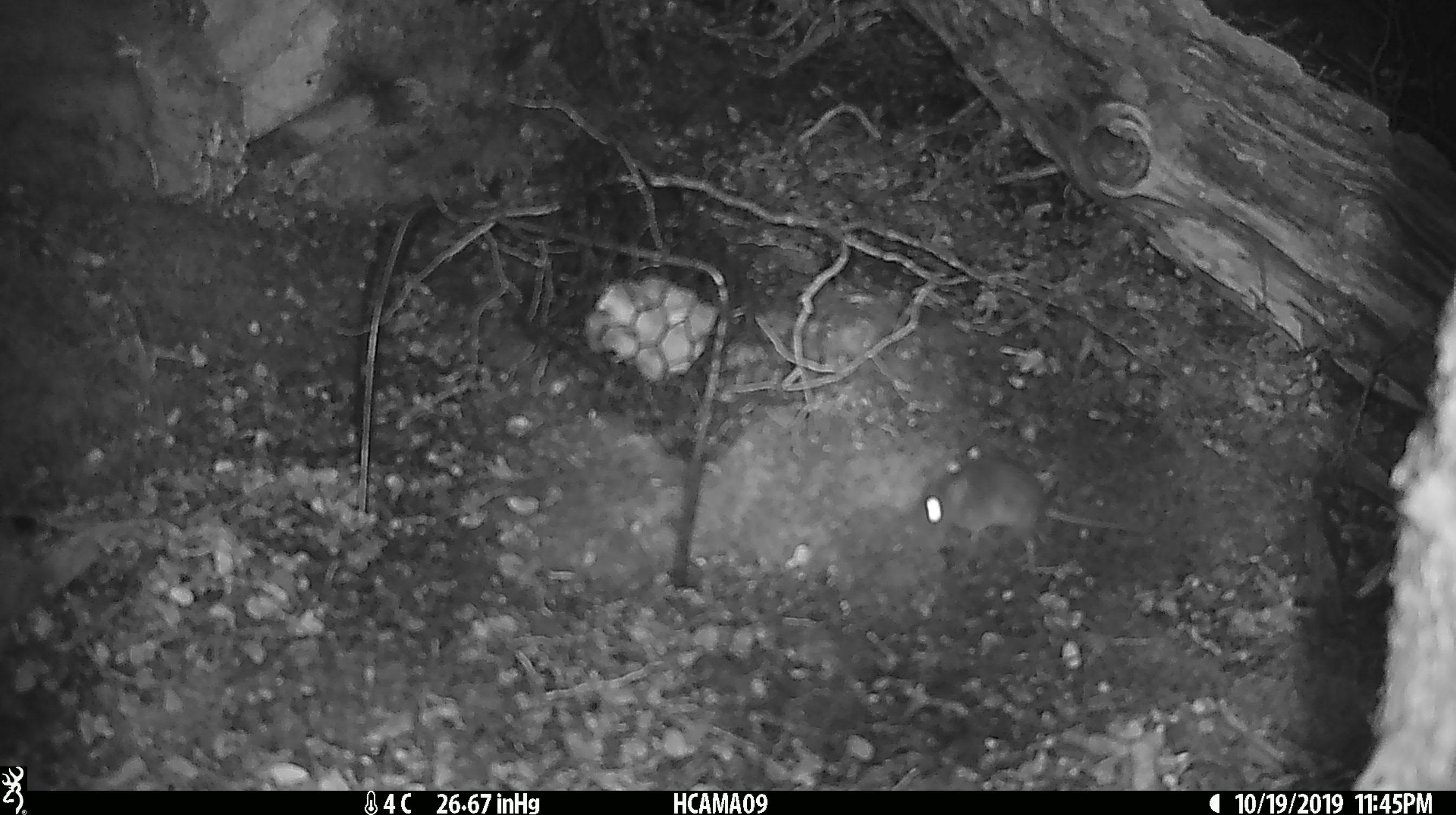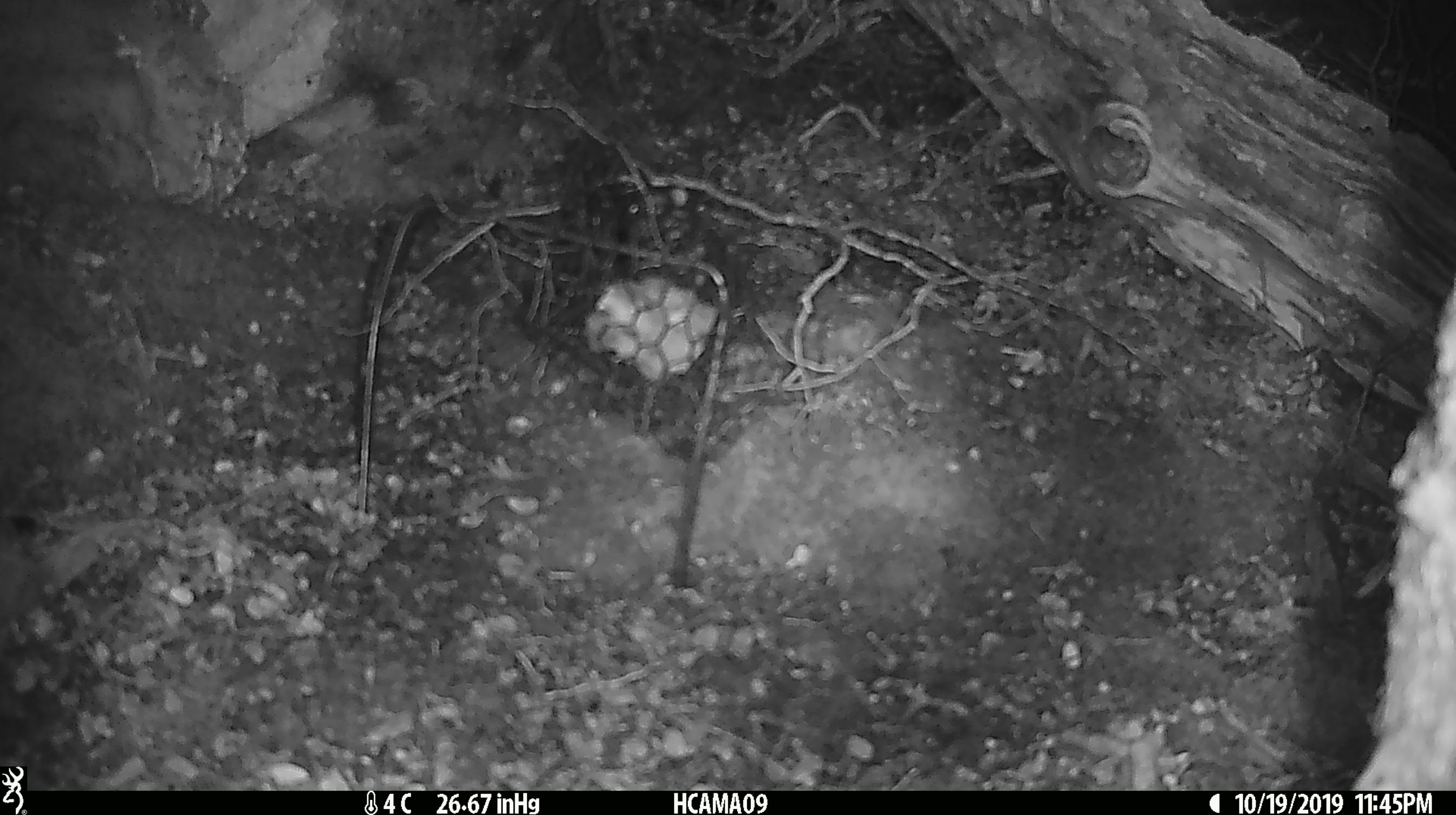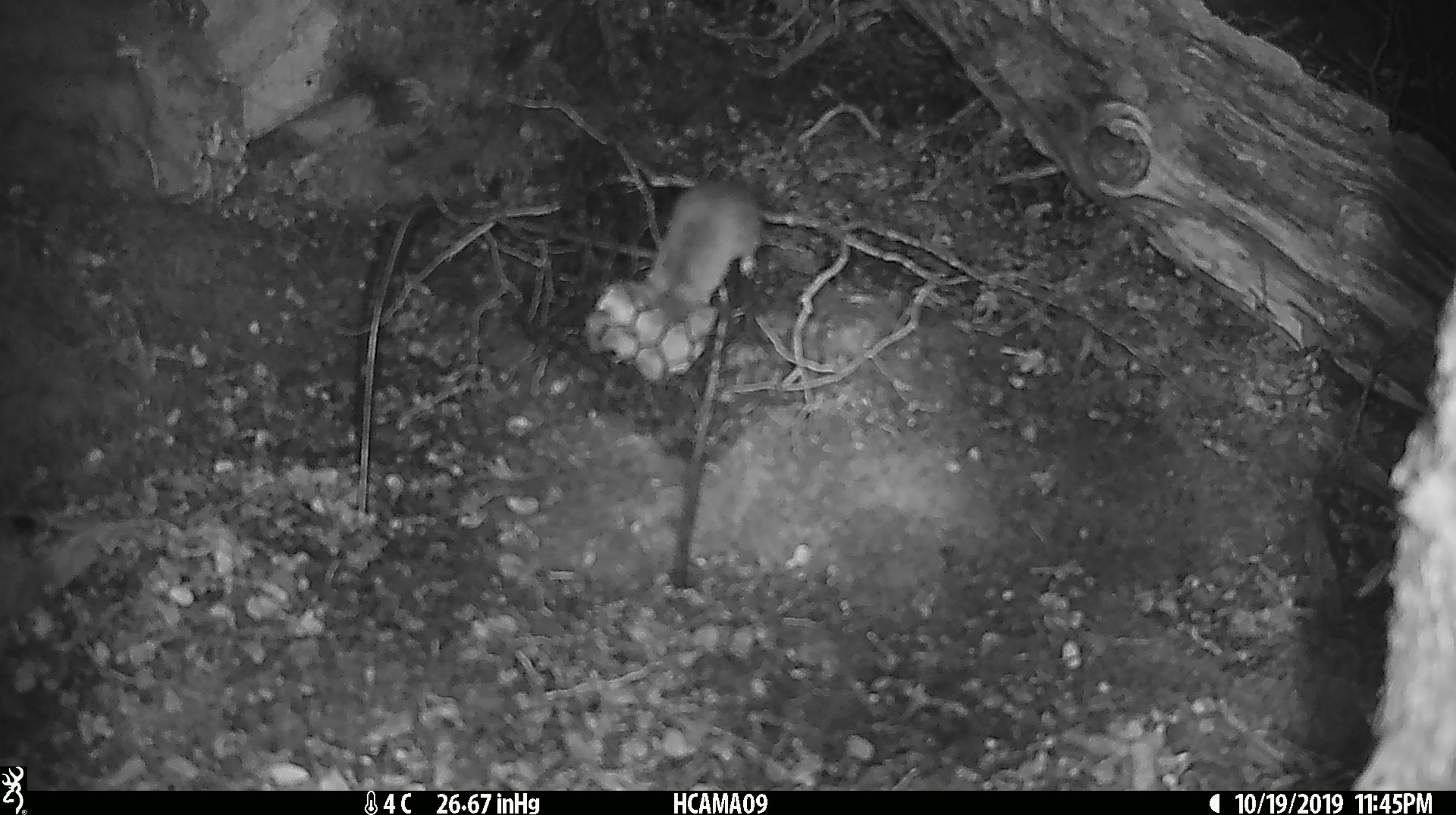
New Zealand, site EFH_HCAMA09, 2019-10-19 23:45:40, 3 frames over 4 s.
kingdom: Animalia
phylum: Chordata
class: Mammalia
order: Rodentia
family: Muridae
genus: Mus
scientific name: Mus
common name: mouse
Mouse (Mus).